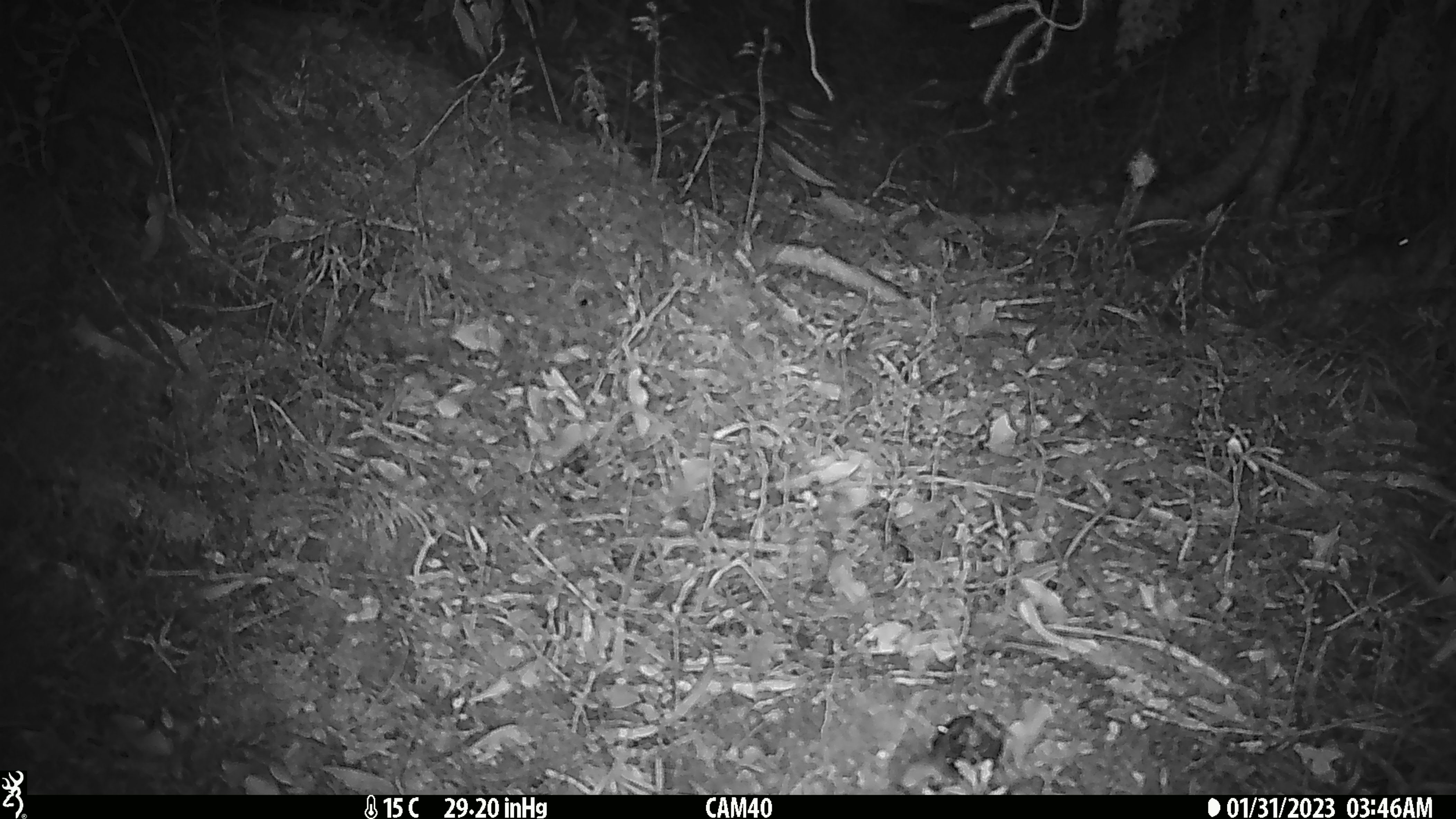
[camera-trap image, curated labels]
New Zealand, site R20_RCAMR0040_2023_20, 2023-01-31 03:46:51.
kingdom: Animalia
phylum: Chordata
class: Mammalia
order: Rodentia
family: Muridae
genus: Mus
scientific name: Mus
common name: mouse